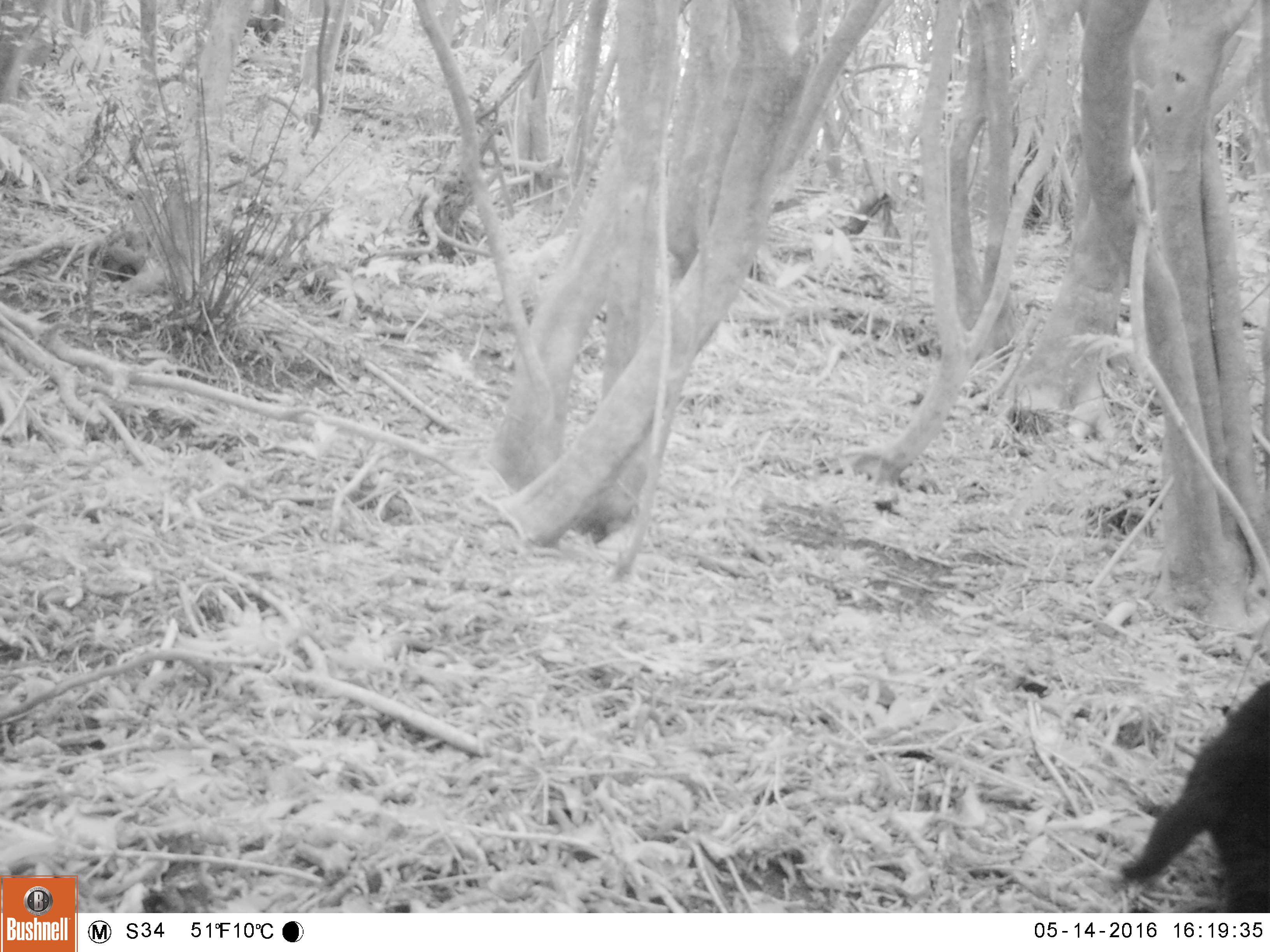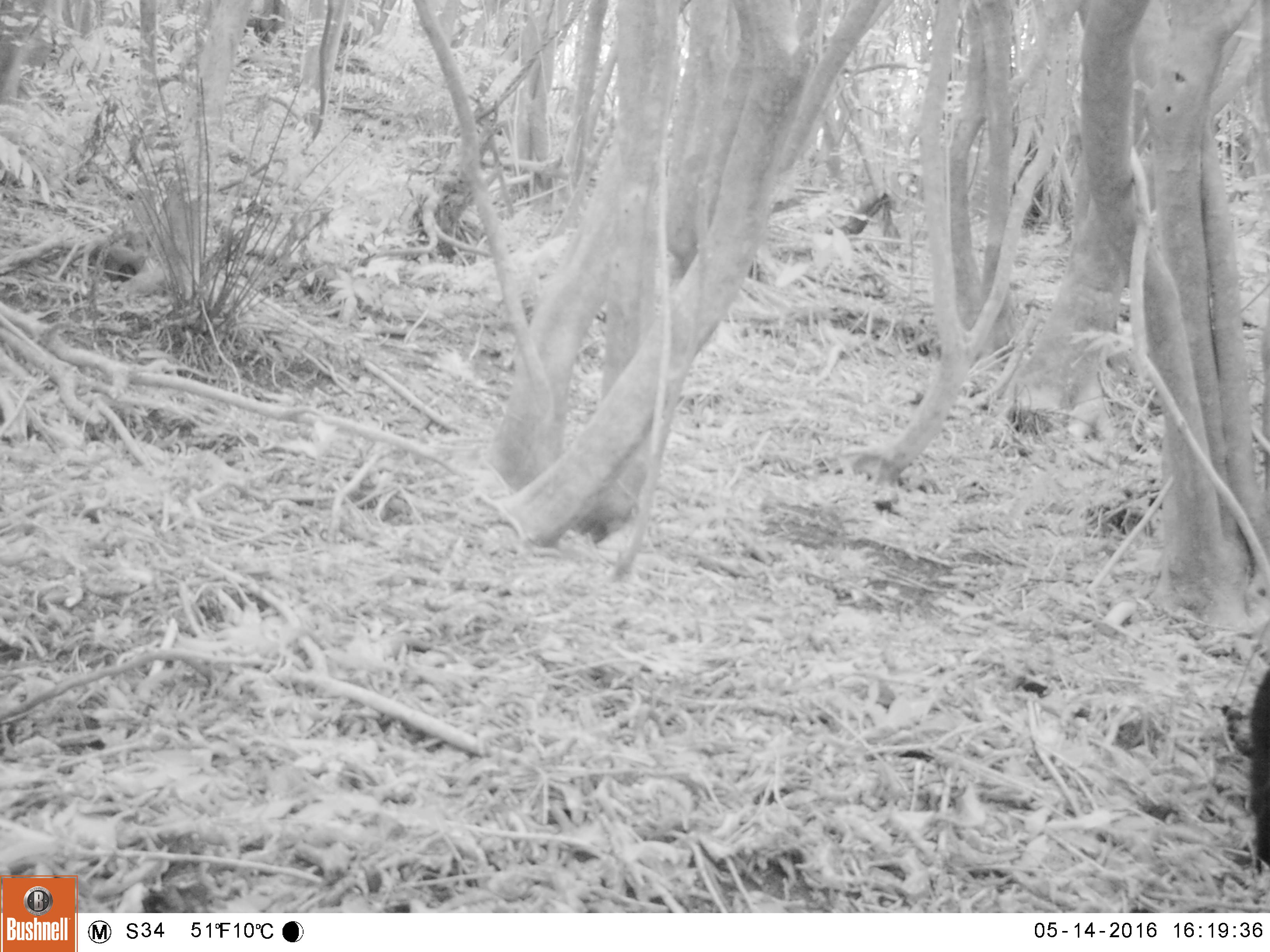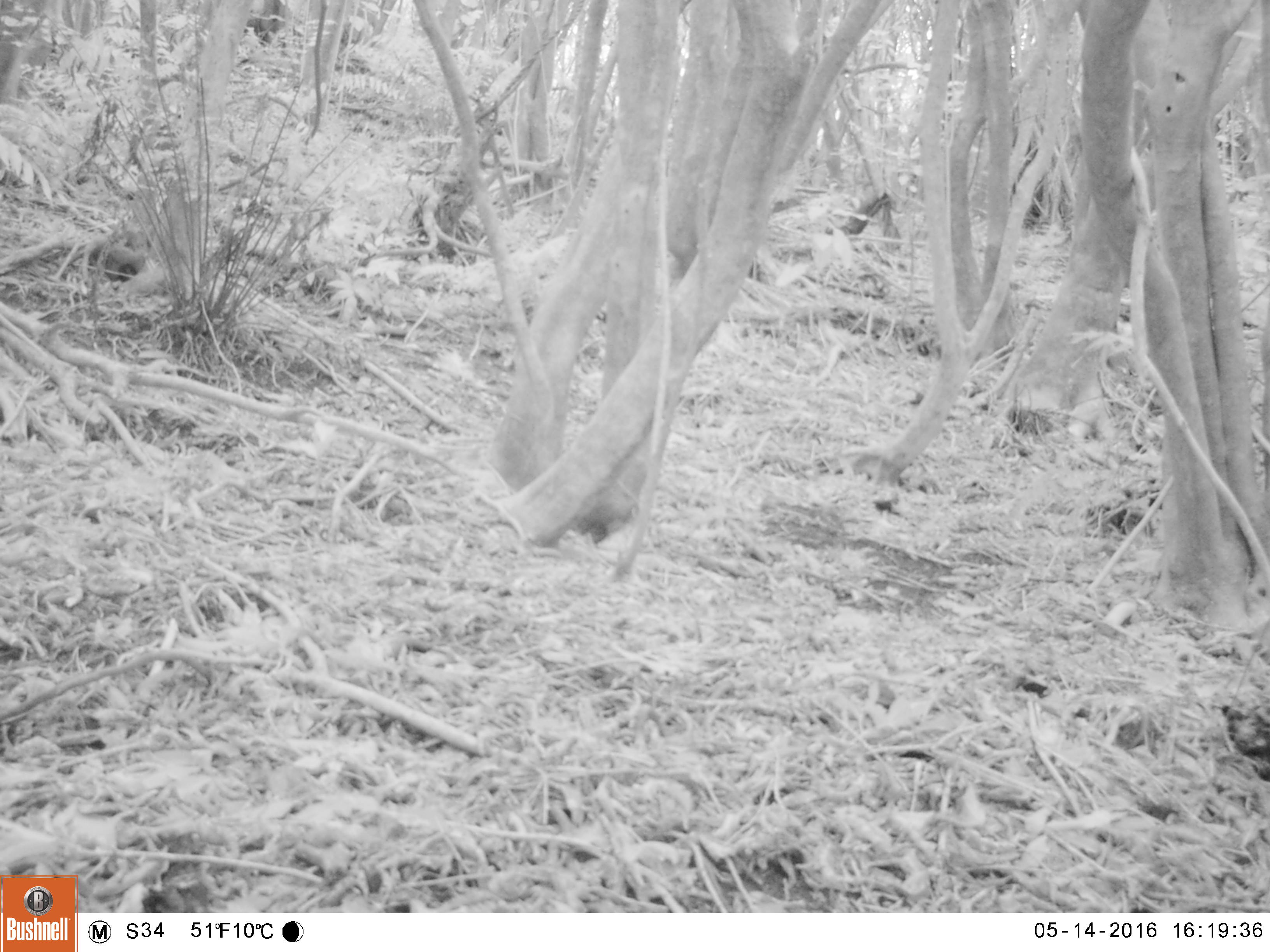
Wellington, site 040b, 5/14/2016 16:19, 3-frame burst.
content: unidentified animal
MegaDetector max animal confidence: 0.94